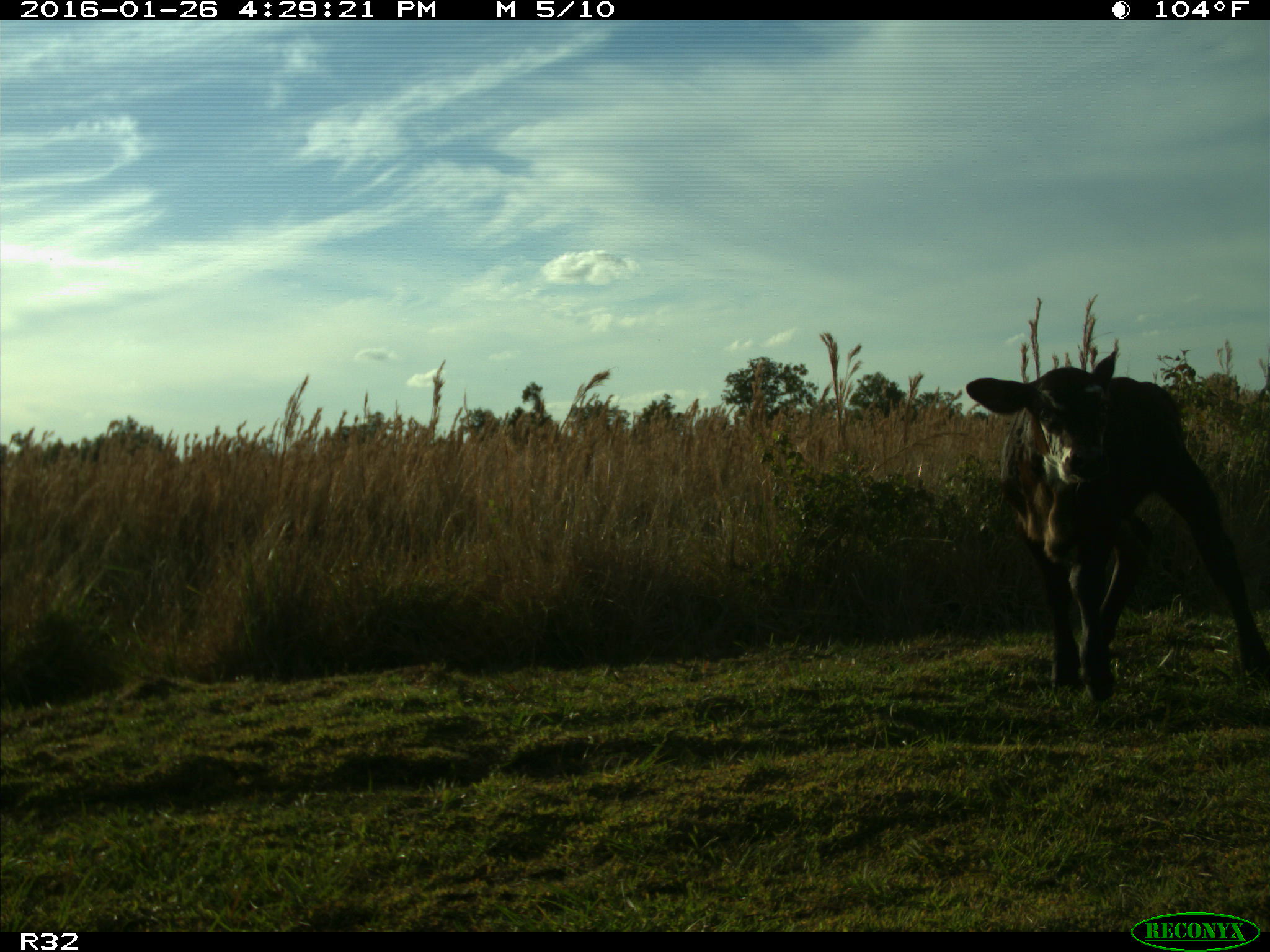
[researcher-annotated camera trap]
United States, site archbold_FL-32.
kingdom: Animalia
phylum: Chordata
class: Mammalia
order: Artiodactyla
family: Bovidae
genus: Bos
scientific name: Bos taurus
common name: domestic cow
Bos taurus (domestic cow).